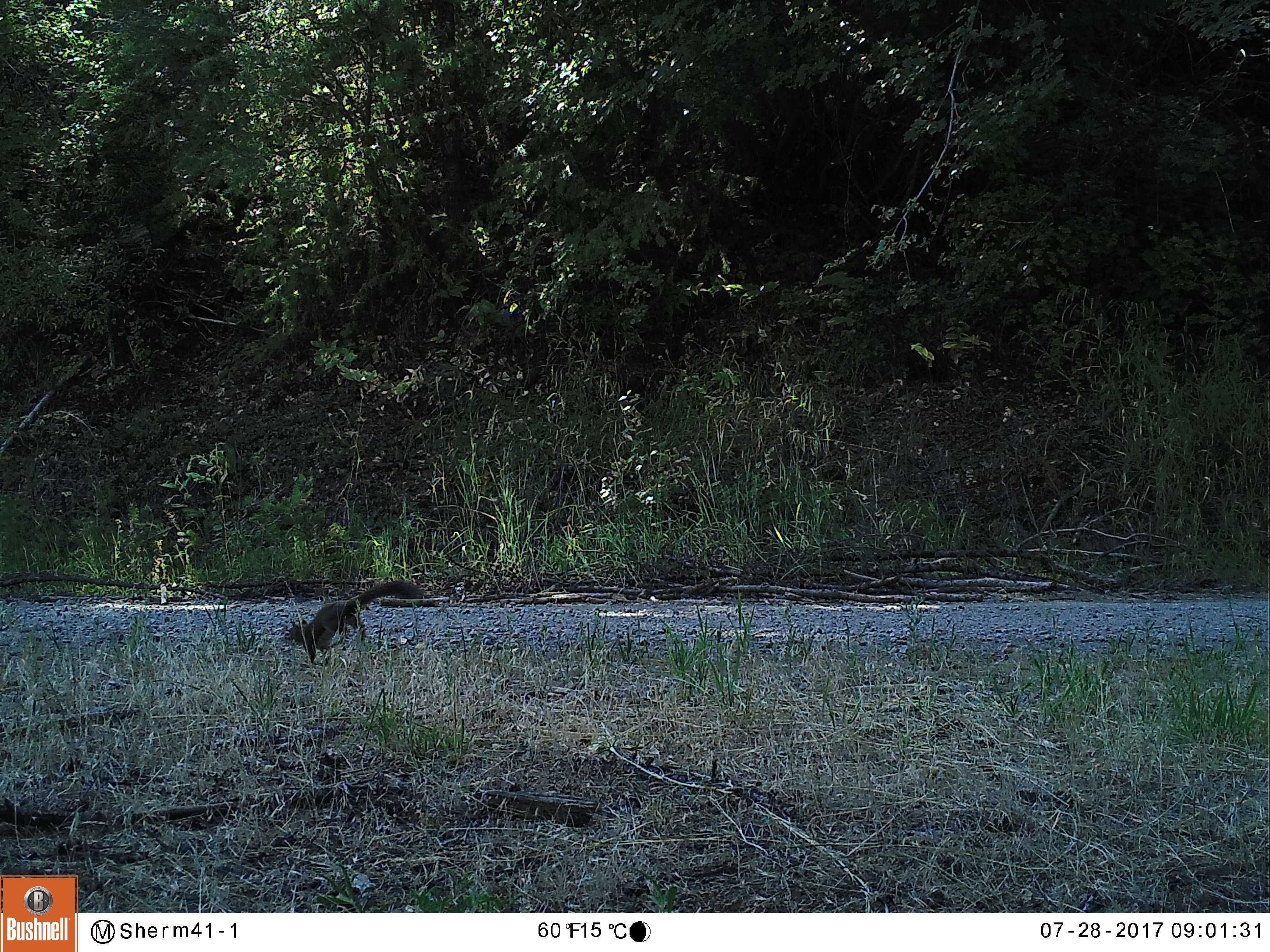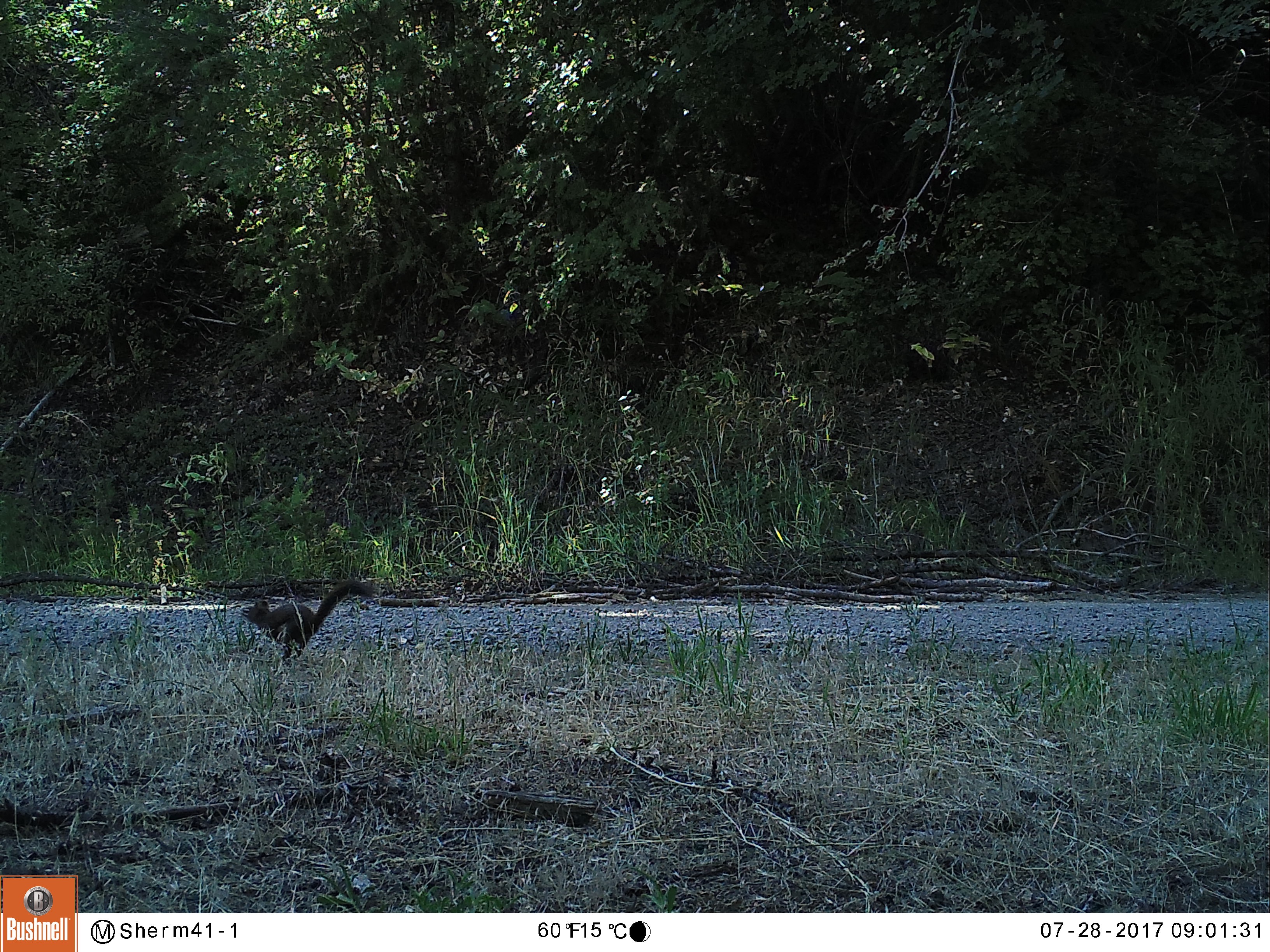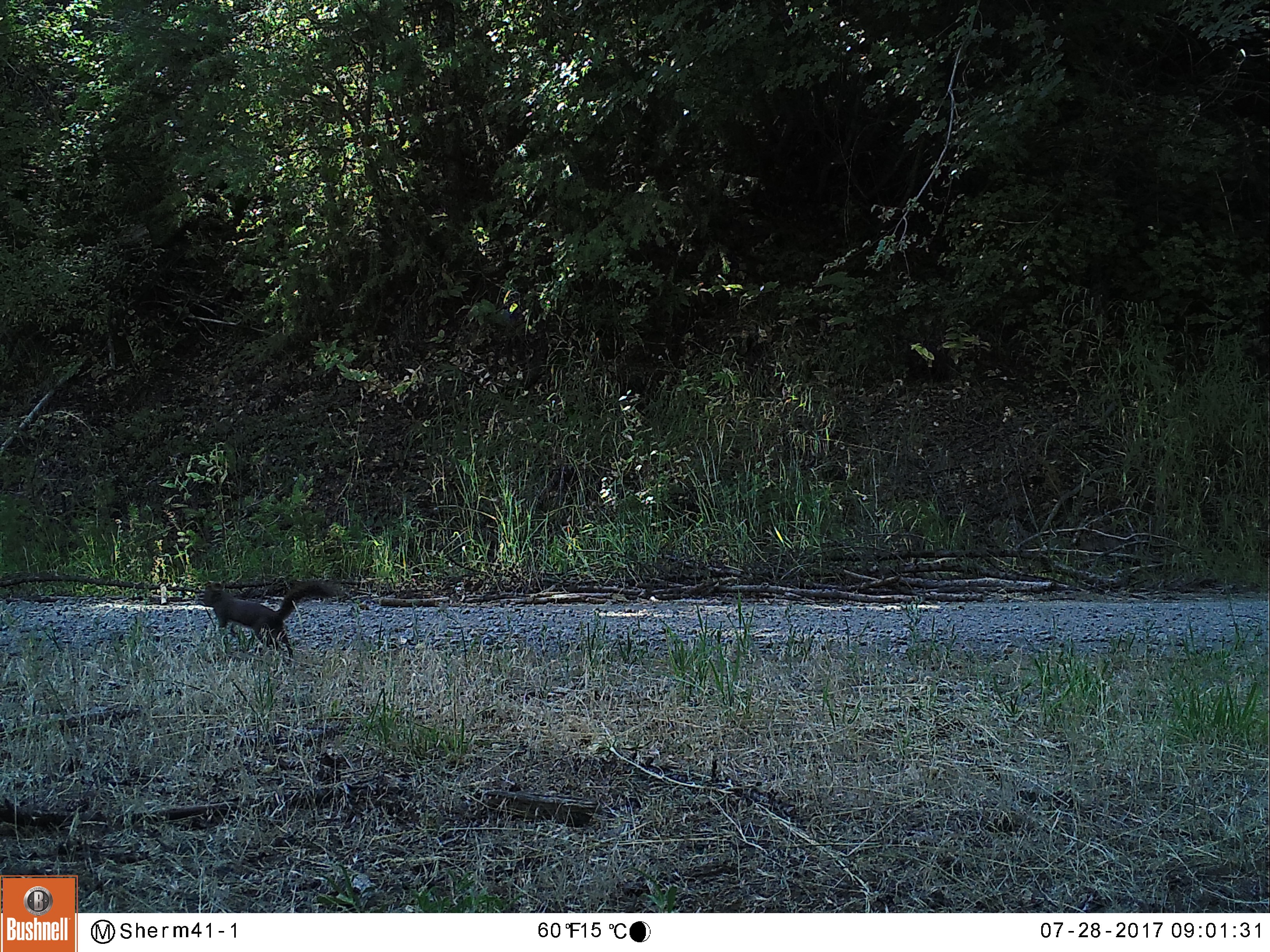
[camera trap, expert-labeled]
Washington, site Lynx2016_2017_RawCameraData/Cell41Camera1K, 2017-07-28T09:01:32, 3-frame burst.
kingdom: Animalia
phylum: Chordata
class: Mammalia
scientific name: Mammalia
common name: small mammal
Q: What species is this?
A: Small mammal (Mammalia).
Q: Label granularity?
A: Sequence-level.